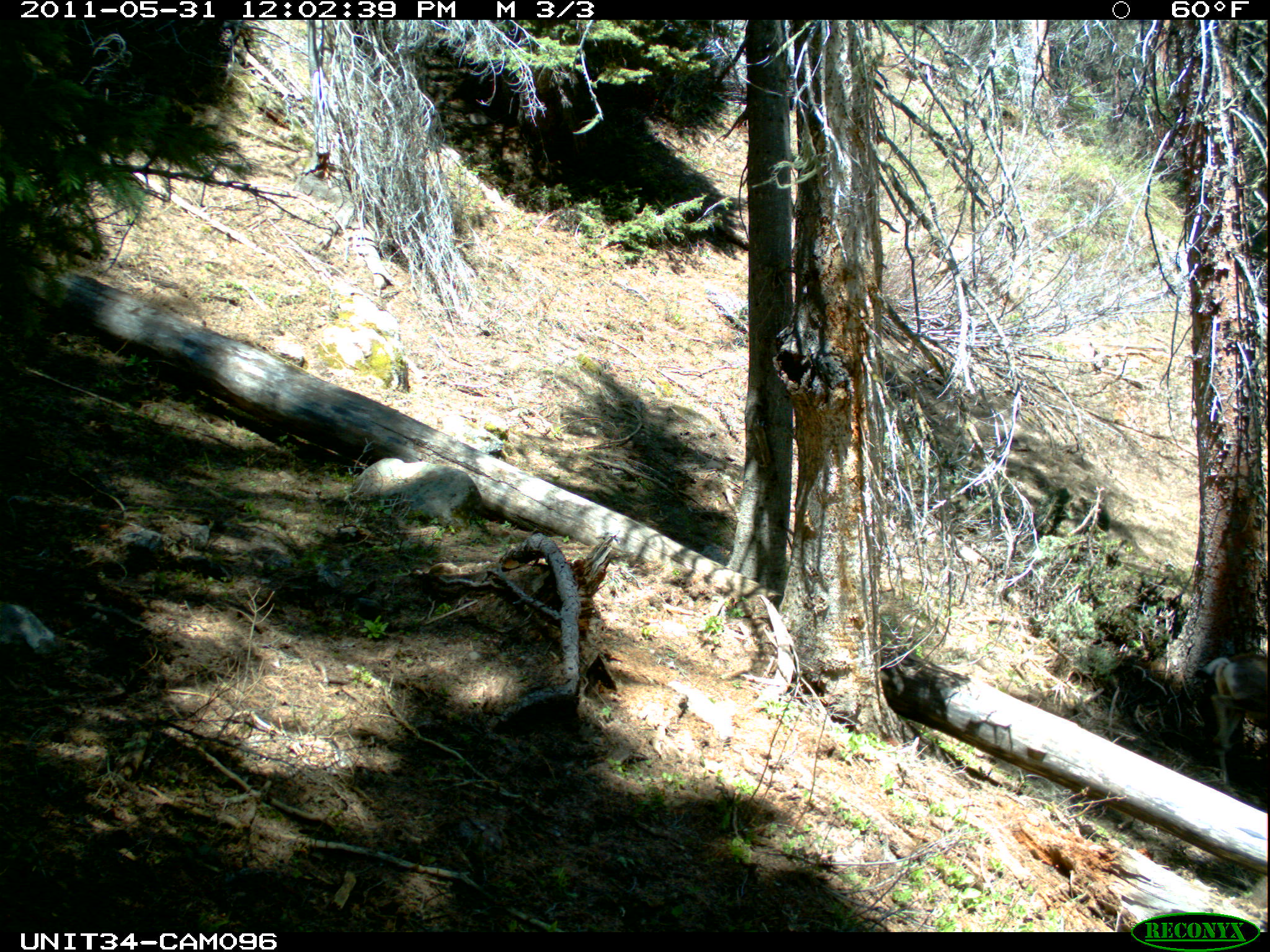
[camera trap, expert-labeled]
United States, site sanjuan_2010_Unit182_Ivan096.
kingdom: Animalia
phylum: Chordata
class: Mammalia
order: Artiodactyla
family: Cervidae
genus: Odocoileus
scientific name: Odocoileus hemionus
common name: mule deer